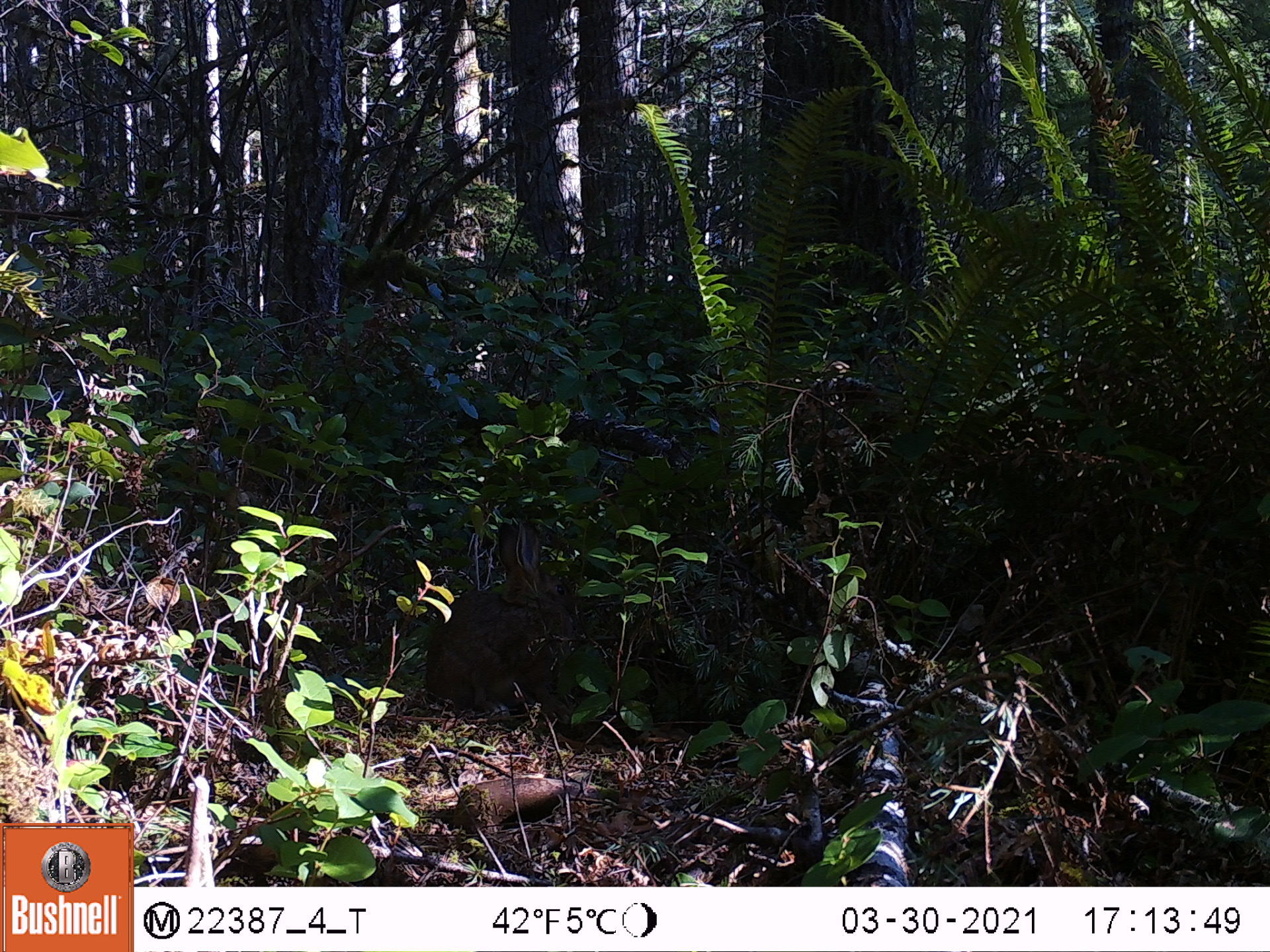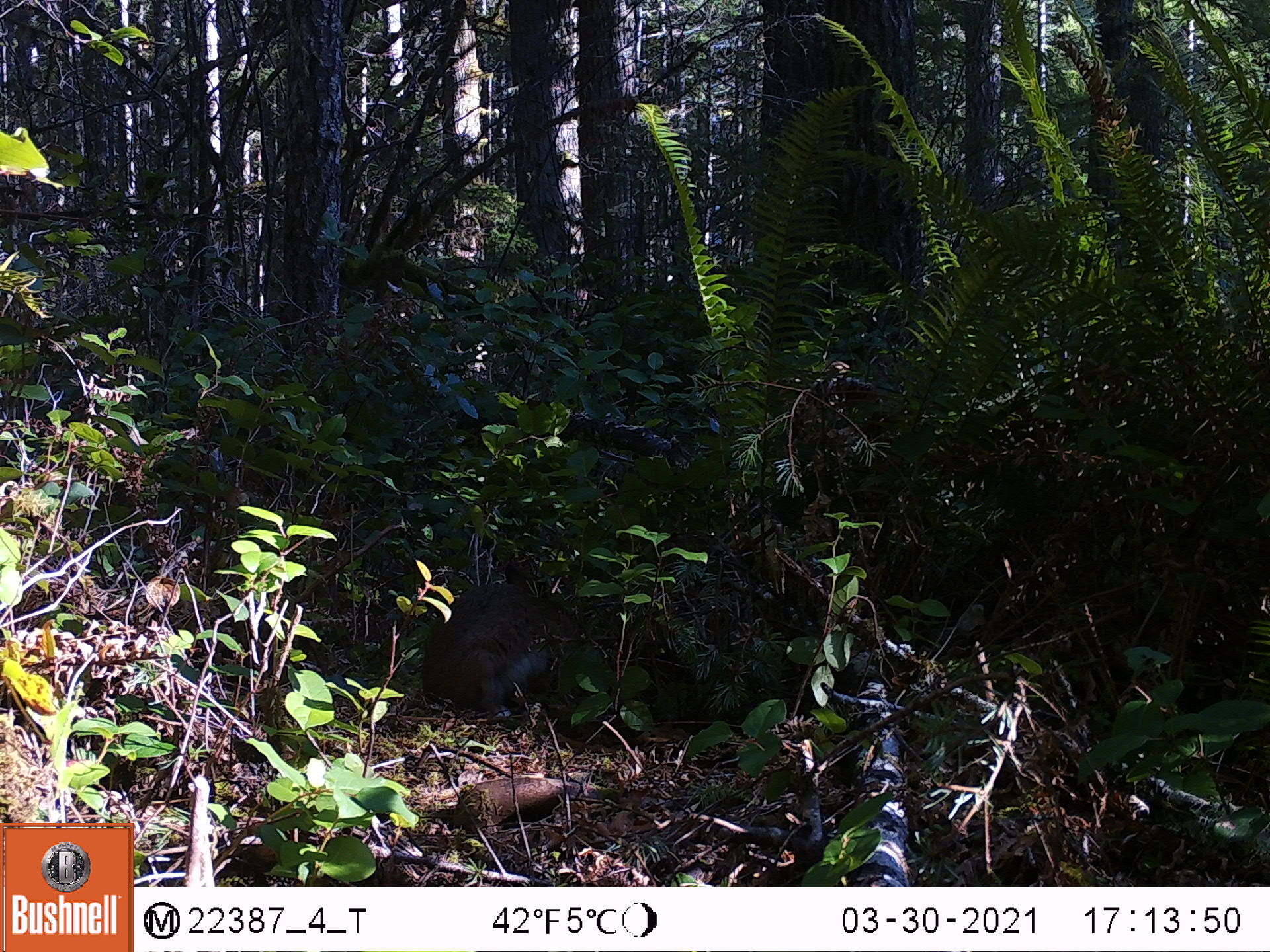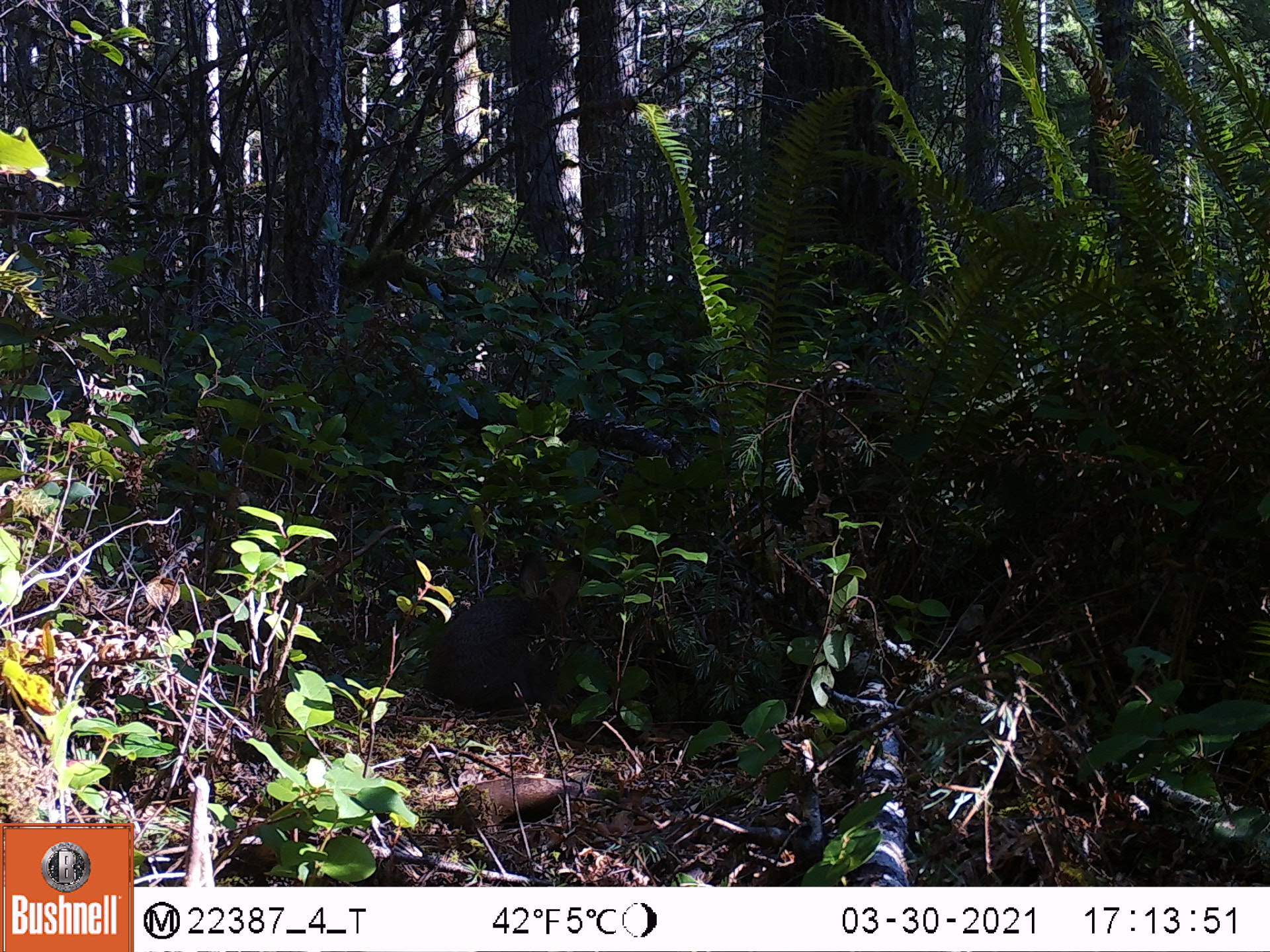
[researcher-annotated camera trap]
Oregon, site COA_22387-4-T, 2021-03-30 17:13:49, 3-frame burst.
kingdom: Animalia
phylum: Chordata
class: Mammalia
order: Lagomorpha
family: Leporidae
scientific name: Leporidae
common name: hares and rabbits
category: leporidae family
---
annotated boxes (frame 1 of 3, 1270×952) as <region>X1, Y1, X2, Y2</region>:
leporidae family: <region>419, 518, 582, 719</region>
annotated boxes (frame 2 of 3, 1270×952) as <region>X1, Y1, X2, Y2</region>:
leporidae family: <region>417, 559, 592, 723</region>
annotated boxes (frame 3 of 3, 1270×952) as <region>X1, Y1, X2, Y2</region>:
leporidae family: <region>418, 549, 588, 722</region>